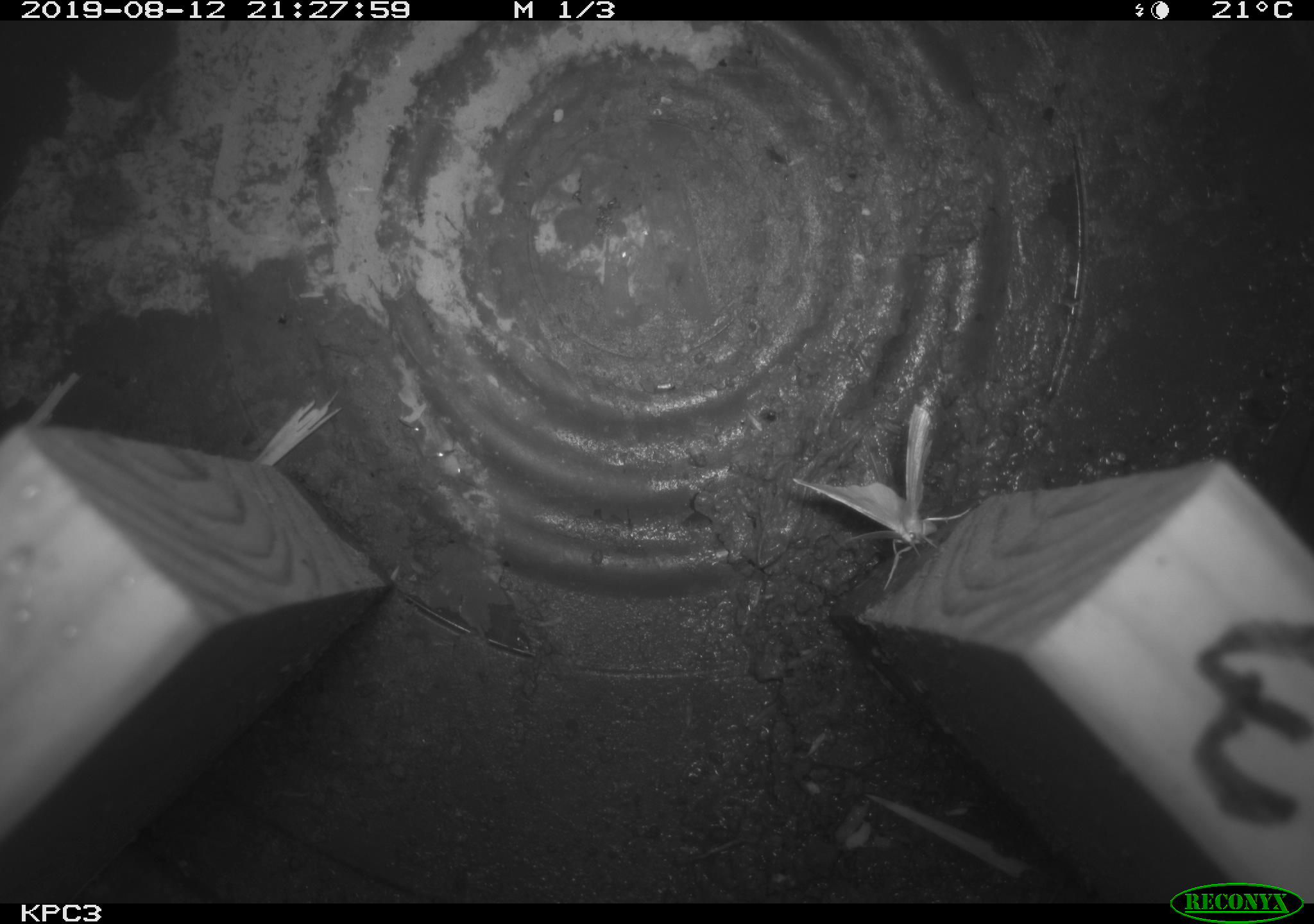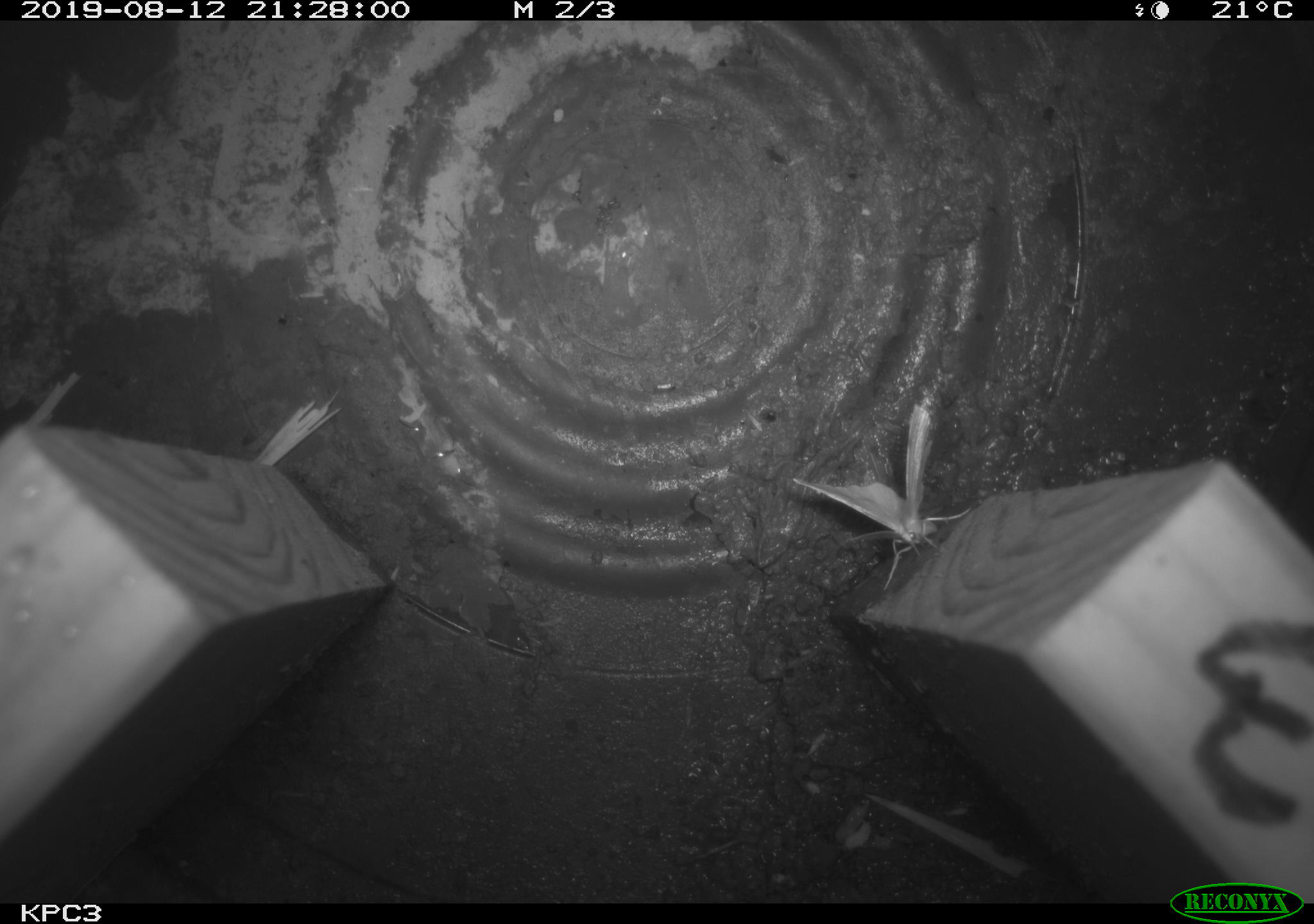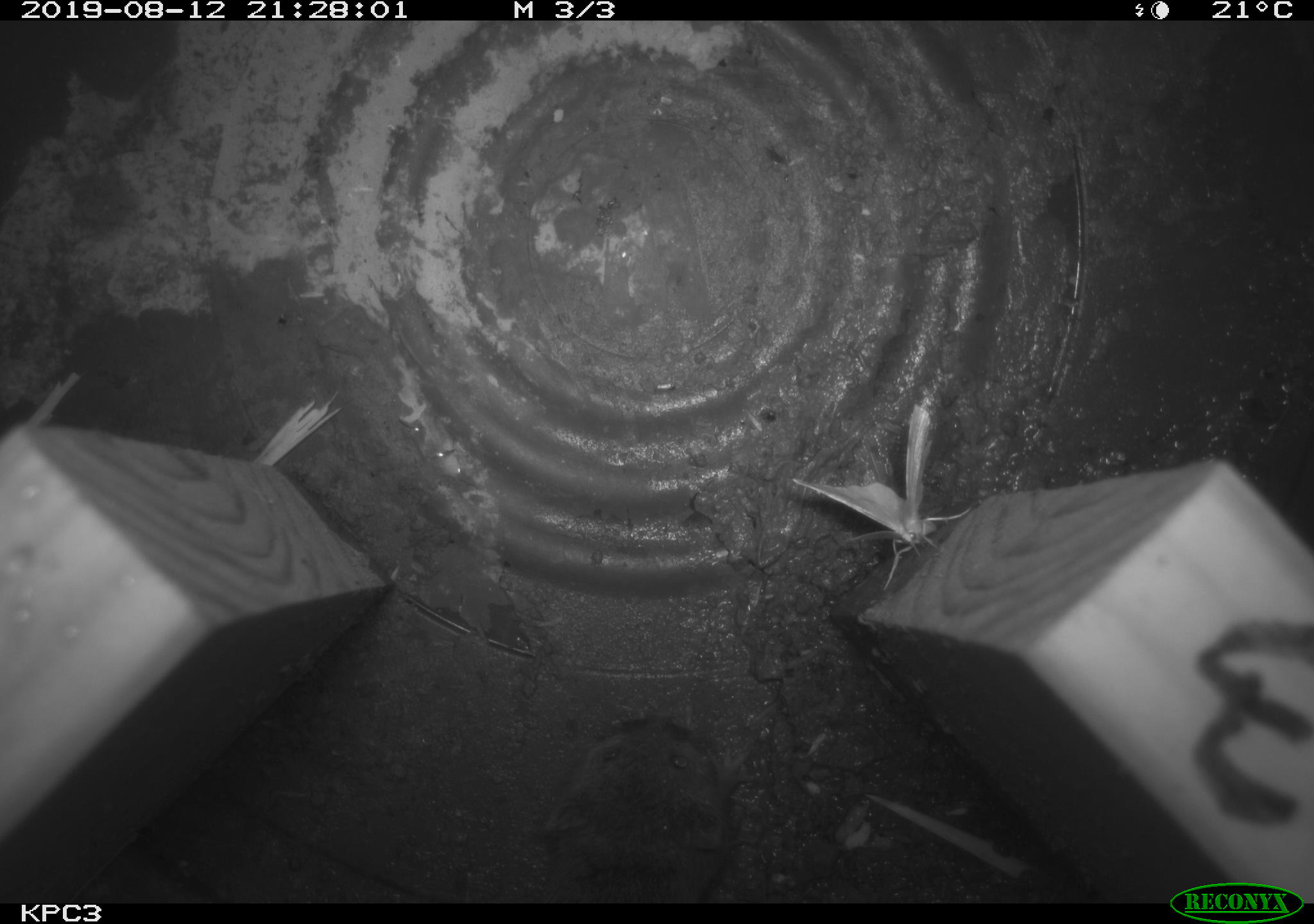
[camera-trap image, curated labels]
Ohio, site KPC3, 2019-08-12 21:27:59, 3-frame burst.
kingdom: Animalia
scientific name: Animalia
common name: animal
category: invertebrate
Invertebrate (animal) (Animalia).